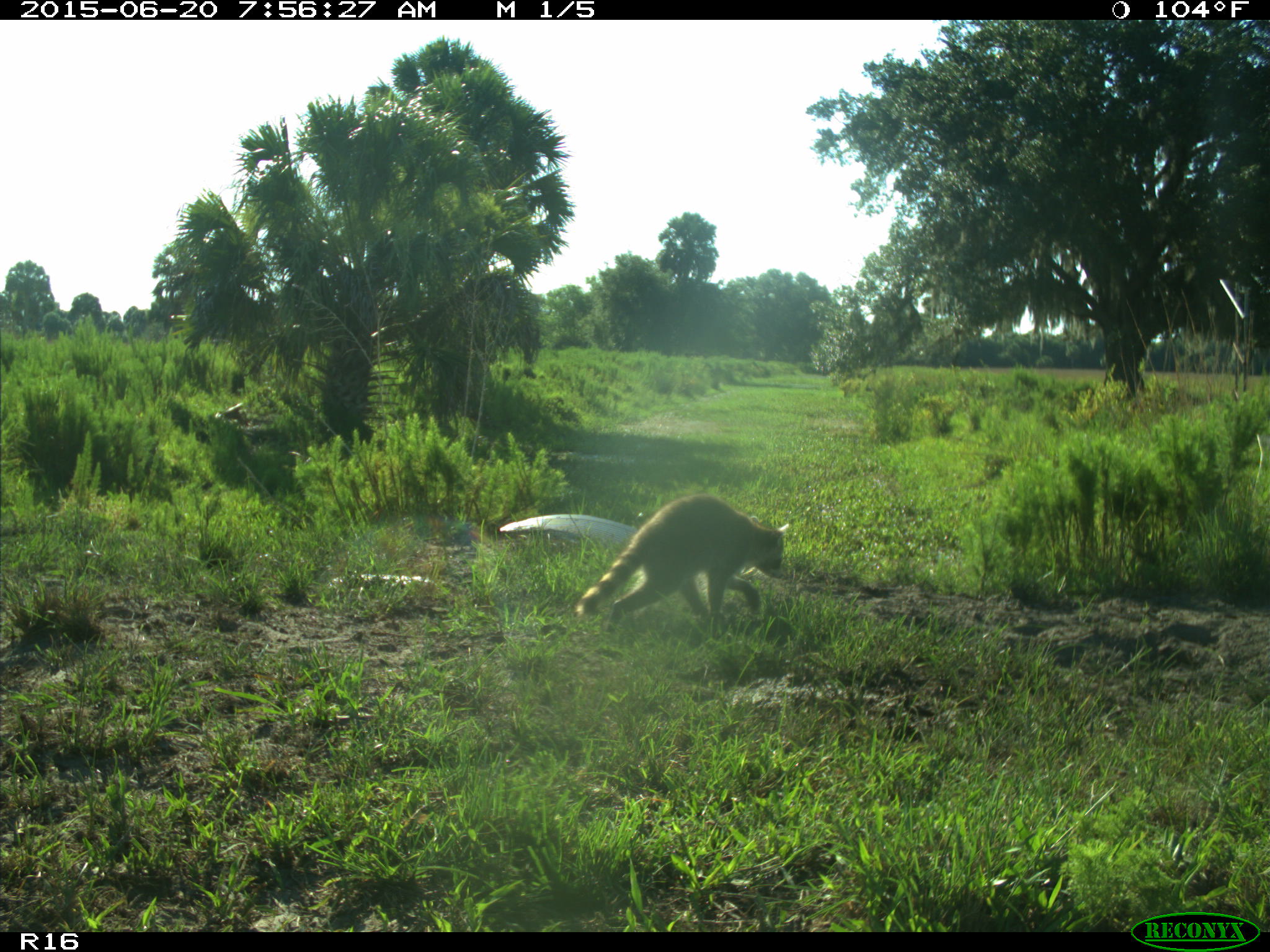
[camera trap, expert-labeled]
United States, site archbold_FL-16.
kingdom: Animalia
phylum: Chordata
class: Mammalia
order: Carnivora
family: Procyonidae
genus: Procyon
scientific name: Procyon lotor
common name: common raccoon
Procyon lotor (common raccoon).